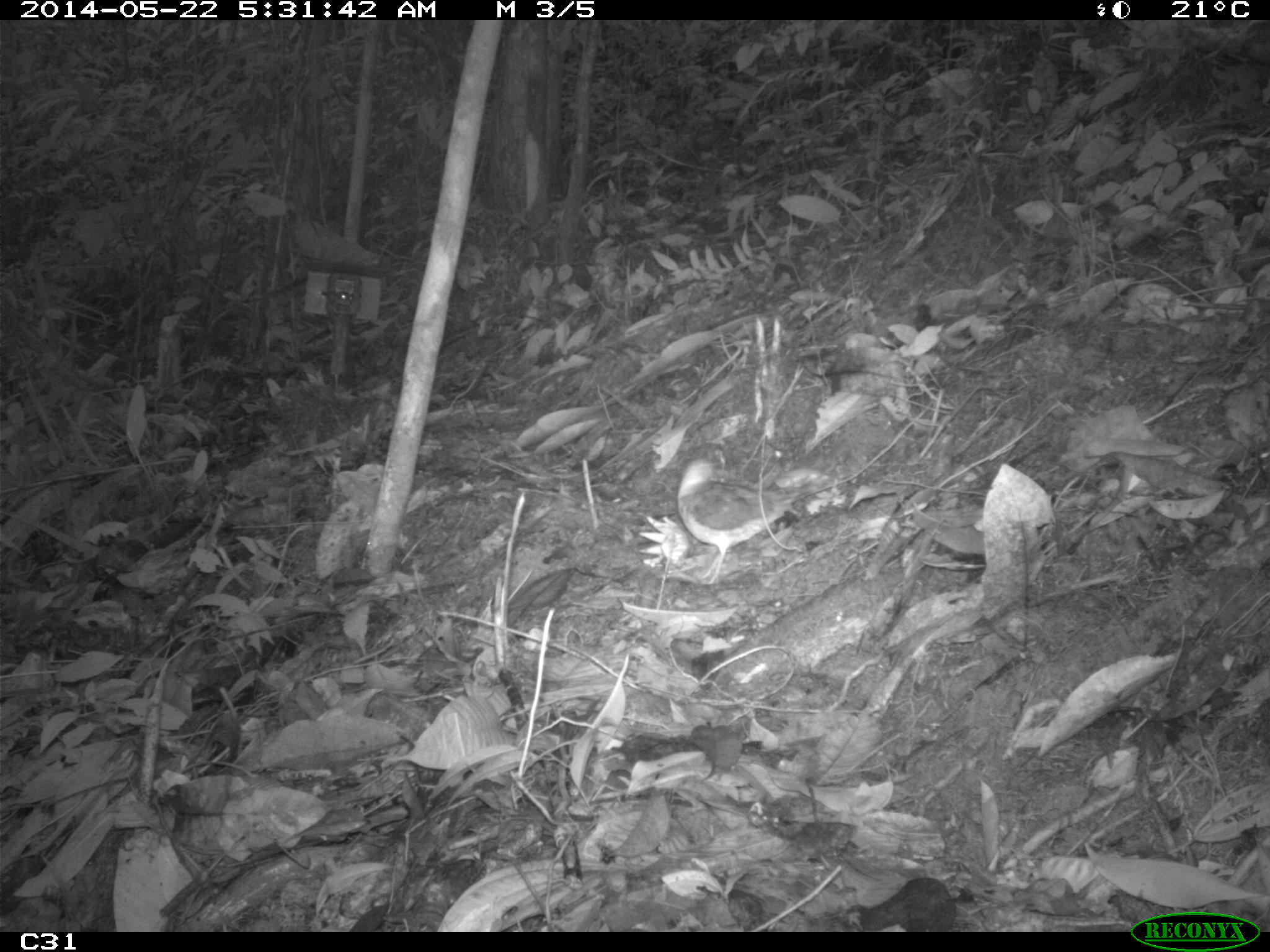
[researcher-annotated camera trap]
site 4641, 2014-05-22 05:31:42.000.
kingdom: Animalia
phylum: Chordata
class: Aves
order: Columbiformes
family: Columbidae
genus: Geotrygon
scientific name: Geotrygon montana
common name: ruddy quail-dove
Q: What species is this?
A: Geotrygon montana (ruddy quail-dove).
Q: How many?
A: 1.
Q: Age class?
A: Adult.